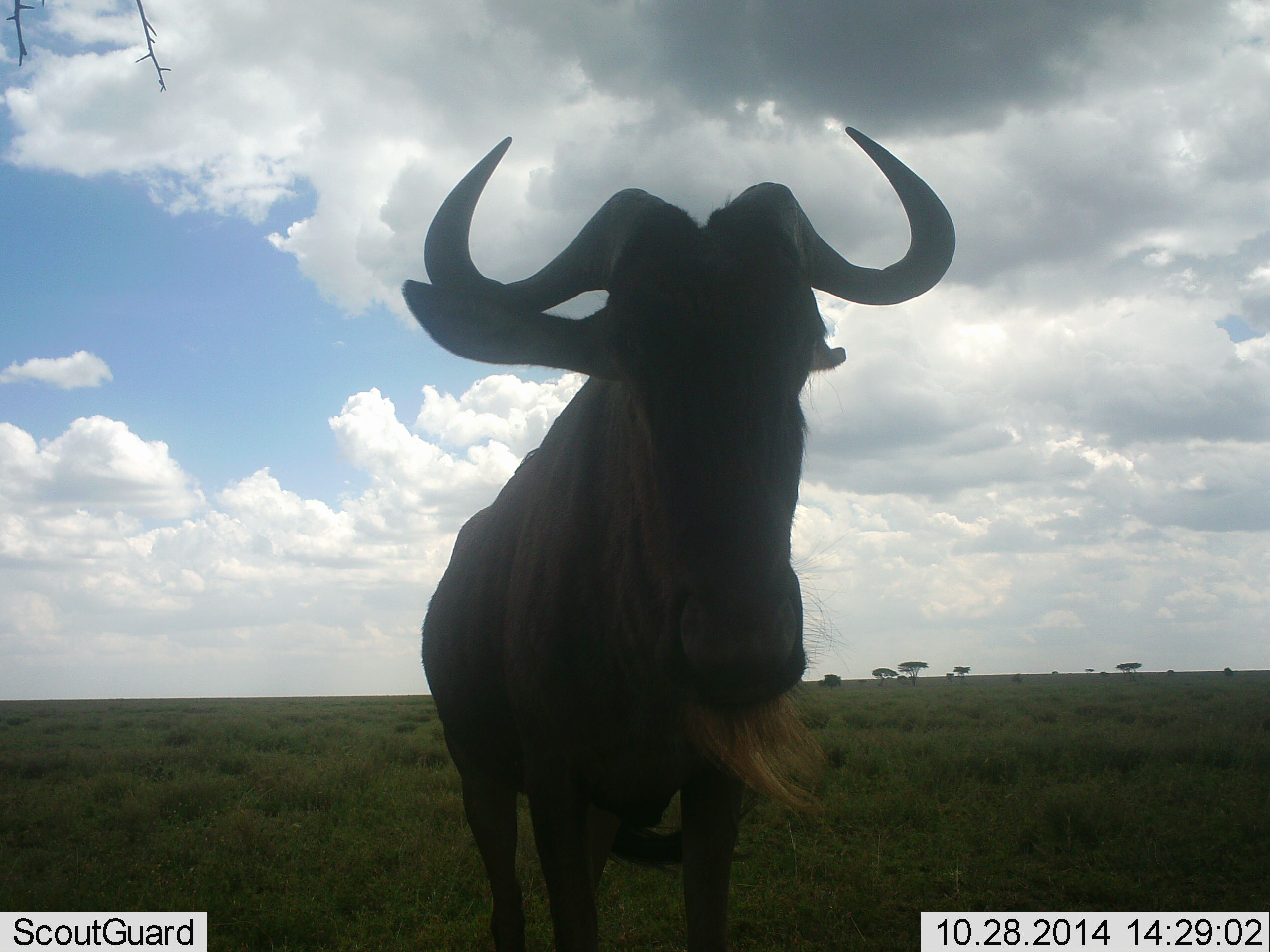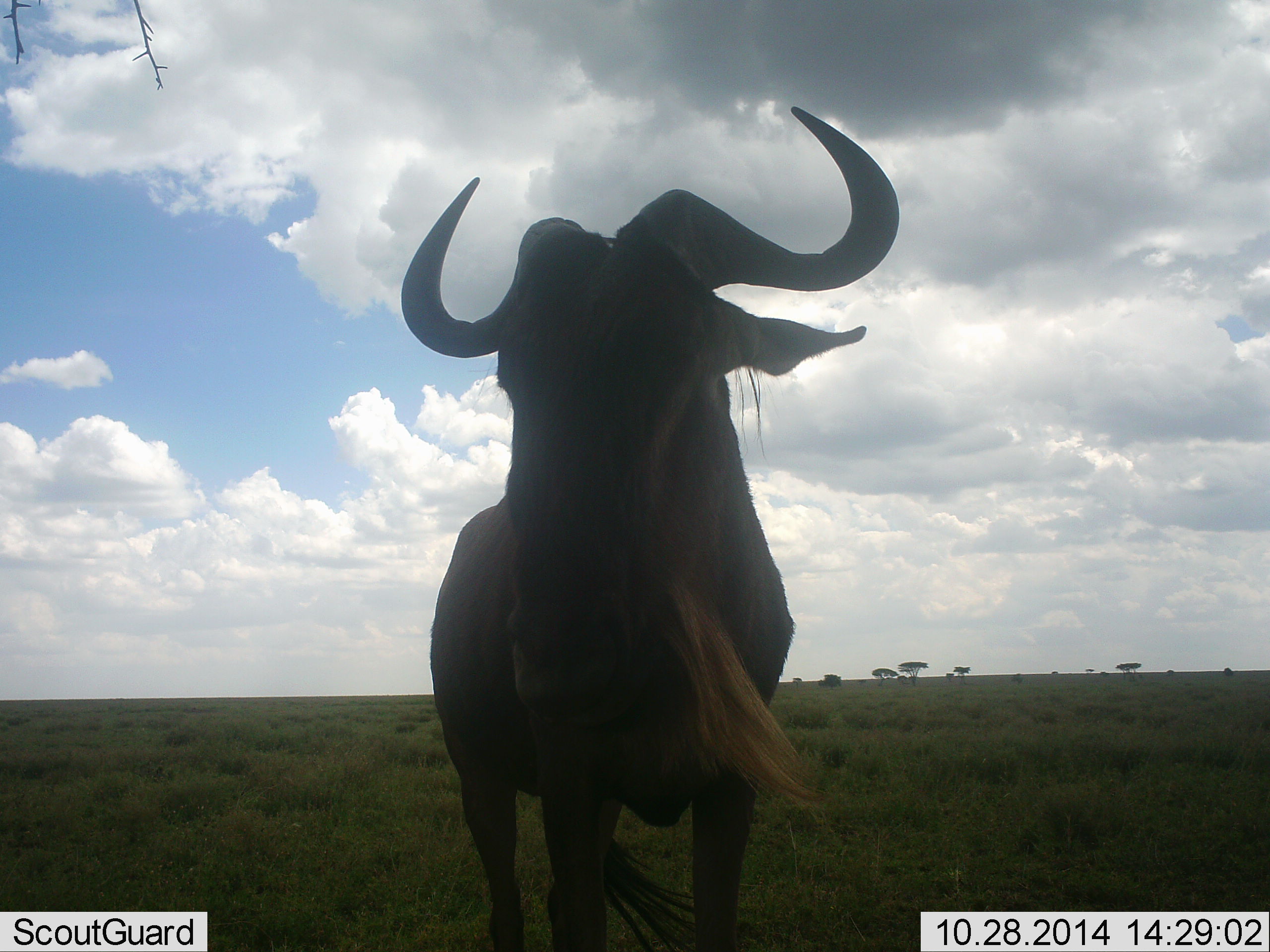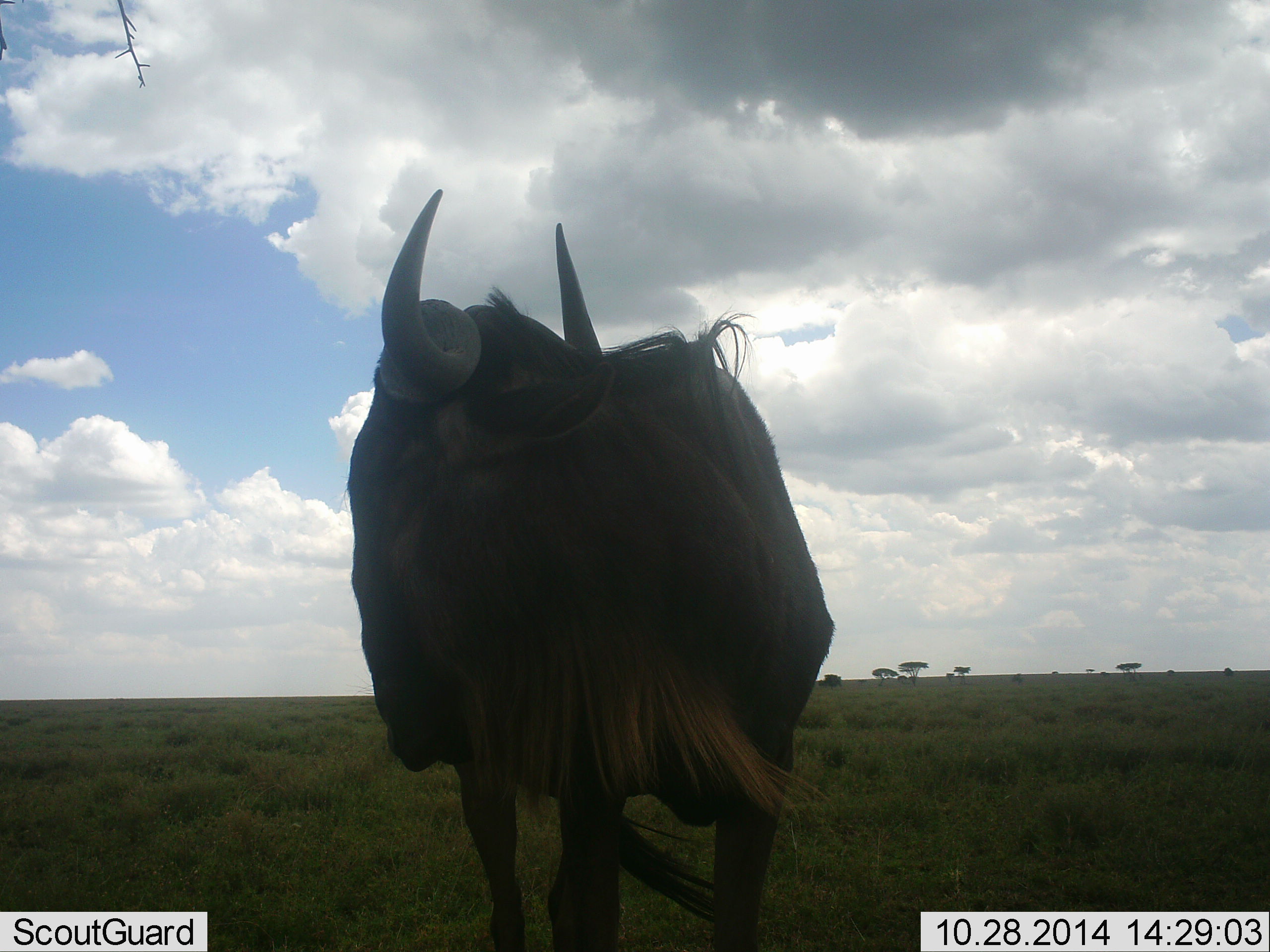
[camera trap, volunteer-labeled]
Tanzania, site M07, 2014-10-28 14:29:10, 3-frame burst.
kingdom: Animalia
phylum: Chordata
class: Mammalia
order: Artiodactyla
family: Bovidae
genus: Connochaetes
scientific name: Connochaetes taurinus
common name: blue wildebeest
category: wildebeest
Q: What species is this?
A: Wildebeest (blue wildebeest) (Connochaetes taurinus).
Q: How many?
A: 1.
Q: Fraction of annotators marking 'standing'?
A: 80%.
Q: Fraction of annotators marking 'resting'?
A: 0%.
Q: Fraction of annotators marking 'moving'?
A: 20%.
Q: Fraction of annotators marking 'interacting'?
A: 10%.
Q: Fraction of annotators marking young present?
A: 0%.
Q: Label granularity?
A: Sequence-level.